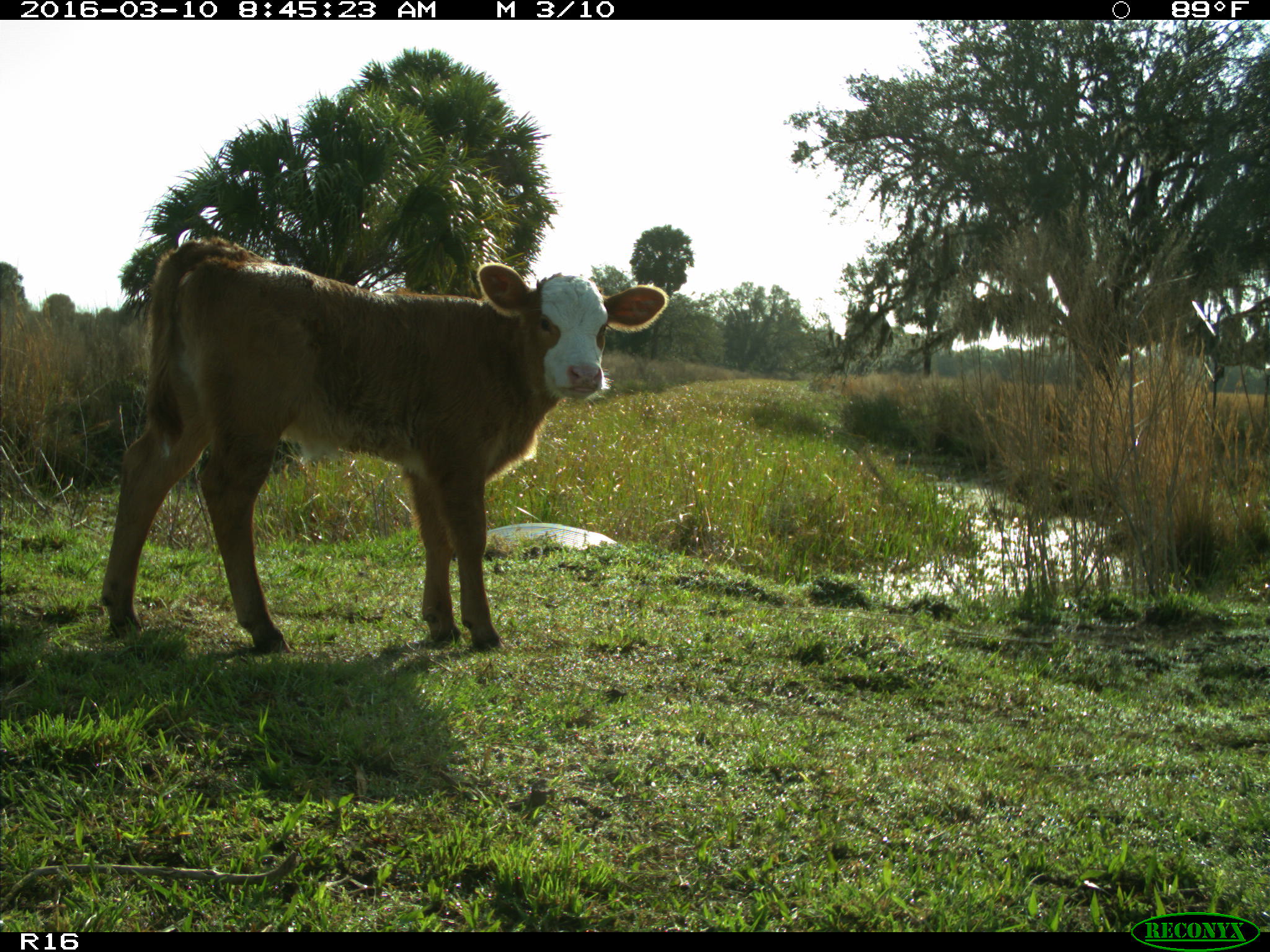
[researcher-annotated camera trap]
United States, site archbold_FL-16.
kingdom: Animalia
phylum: Chordata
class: Mammalia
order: Artiodactyla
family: Bovidae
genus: Bos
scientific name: Bos taurus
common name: domestic cow